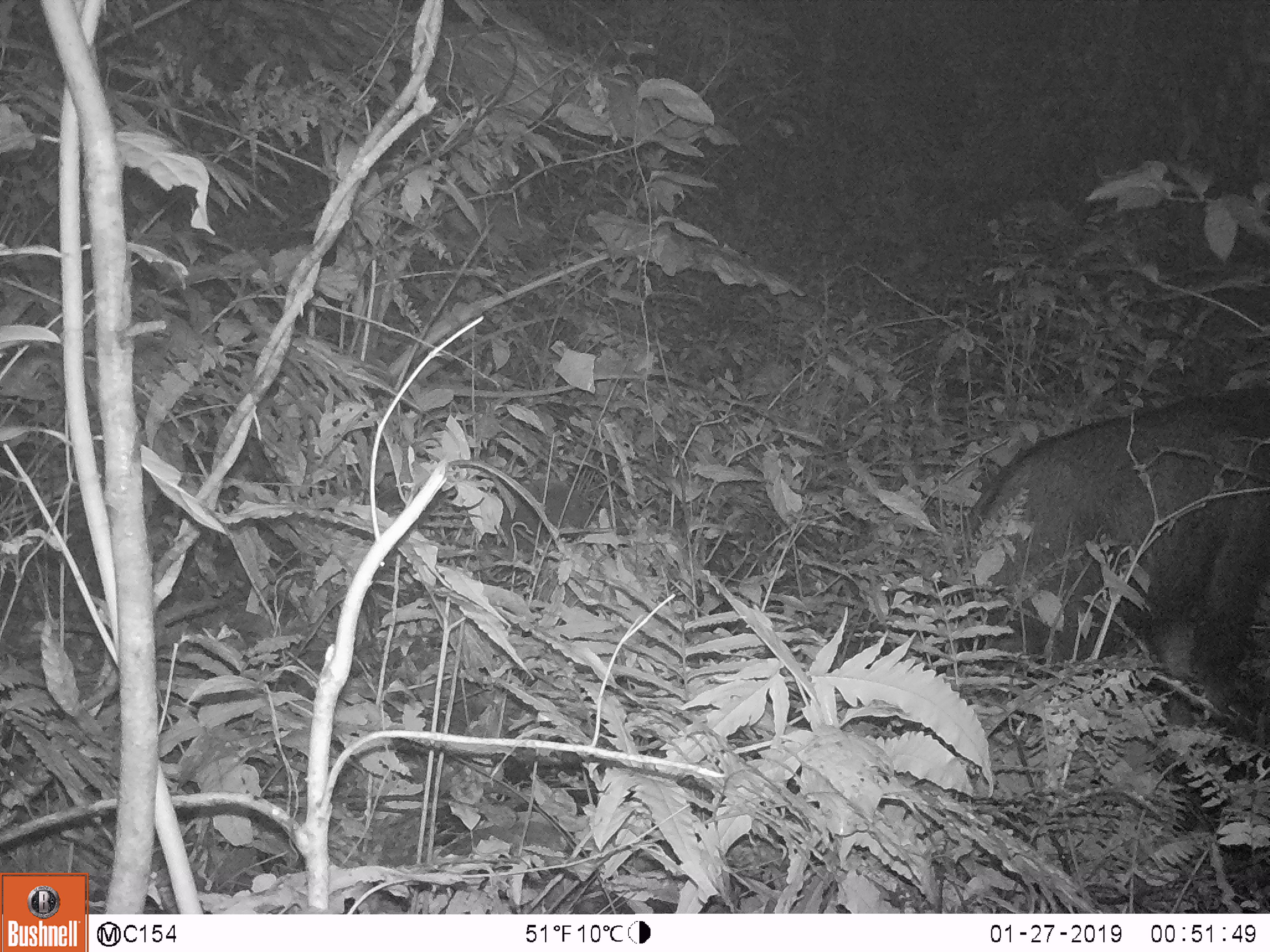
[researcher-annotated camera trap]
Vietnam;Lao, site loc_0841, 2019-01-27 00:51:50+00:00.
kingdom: Animalia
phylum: Chordata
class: Mammalia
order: Artiodactyla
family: Bovidae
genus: Capricornis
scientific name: Capricornis sumatraensis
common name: chinese serow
Chinese serow (Capricornis sumatraensis). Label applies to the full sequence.